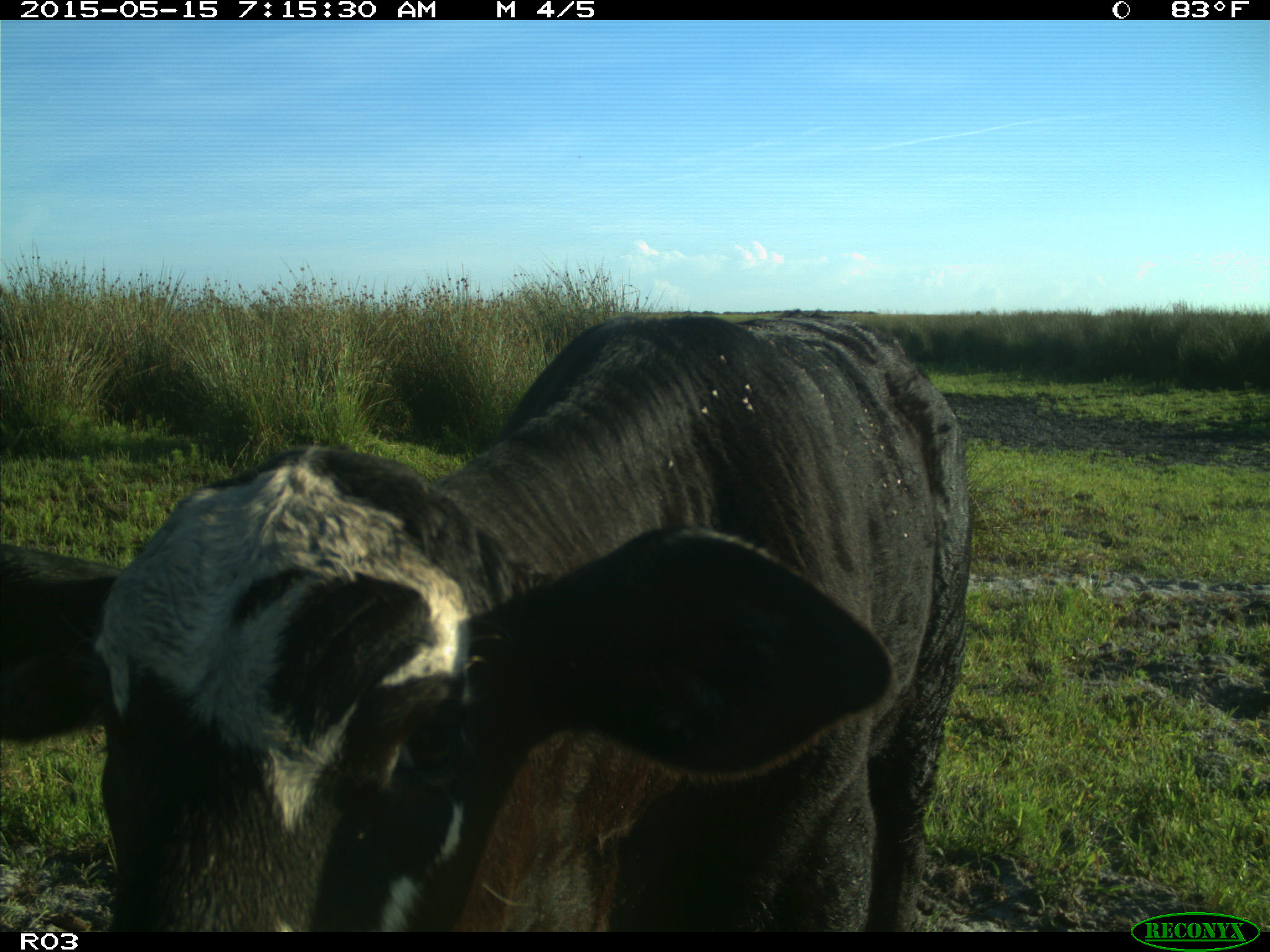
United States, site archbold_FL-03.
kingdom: Animalia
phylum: Chordata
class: Mammalia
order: Artiodactyla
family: Bovidae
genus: Bos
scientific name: Bos taurus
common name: domestic cow